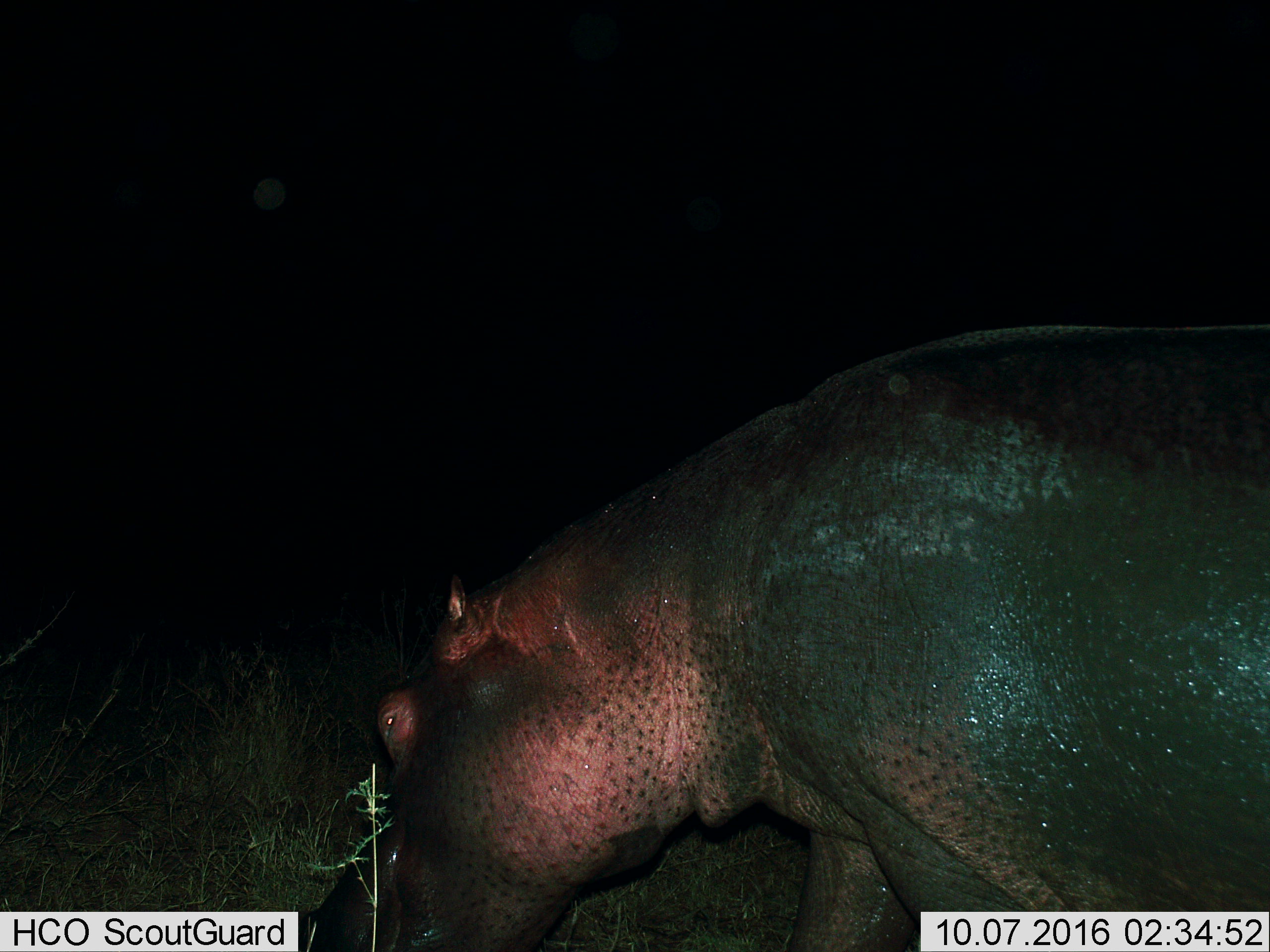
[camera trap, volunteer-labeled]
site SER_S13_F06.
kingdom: Animalia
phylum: Chordata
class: Mammalia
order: Artiodactyla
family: Hippopotamidae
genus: Hippopotamus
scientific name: Hippopotamus amphibius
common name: hippopotamus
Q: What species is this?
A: Hippopotamus (Hippopotamus amphibius).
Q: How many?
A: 1.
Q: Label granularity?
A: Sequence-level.